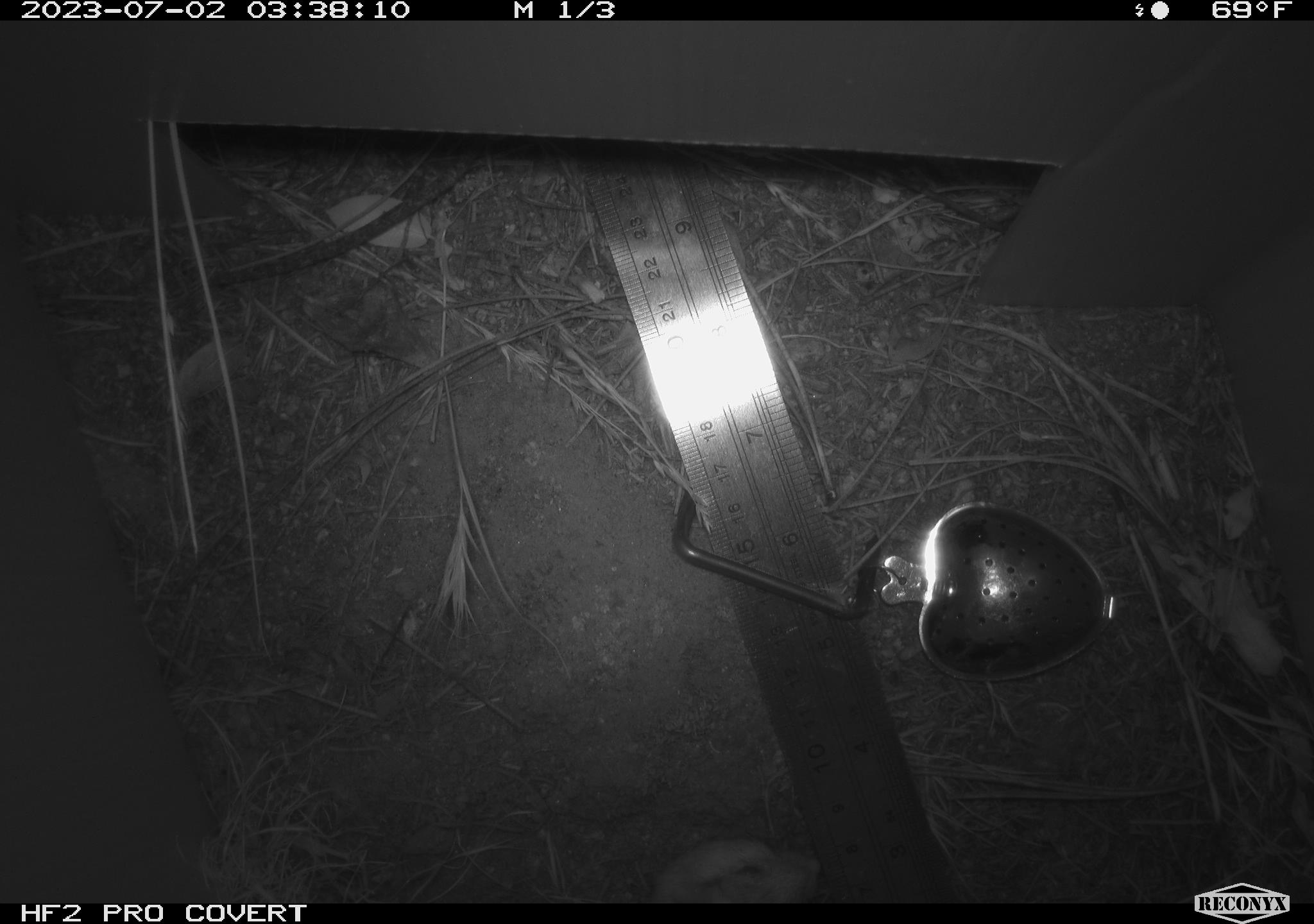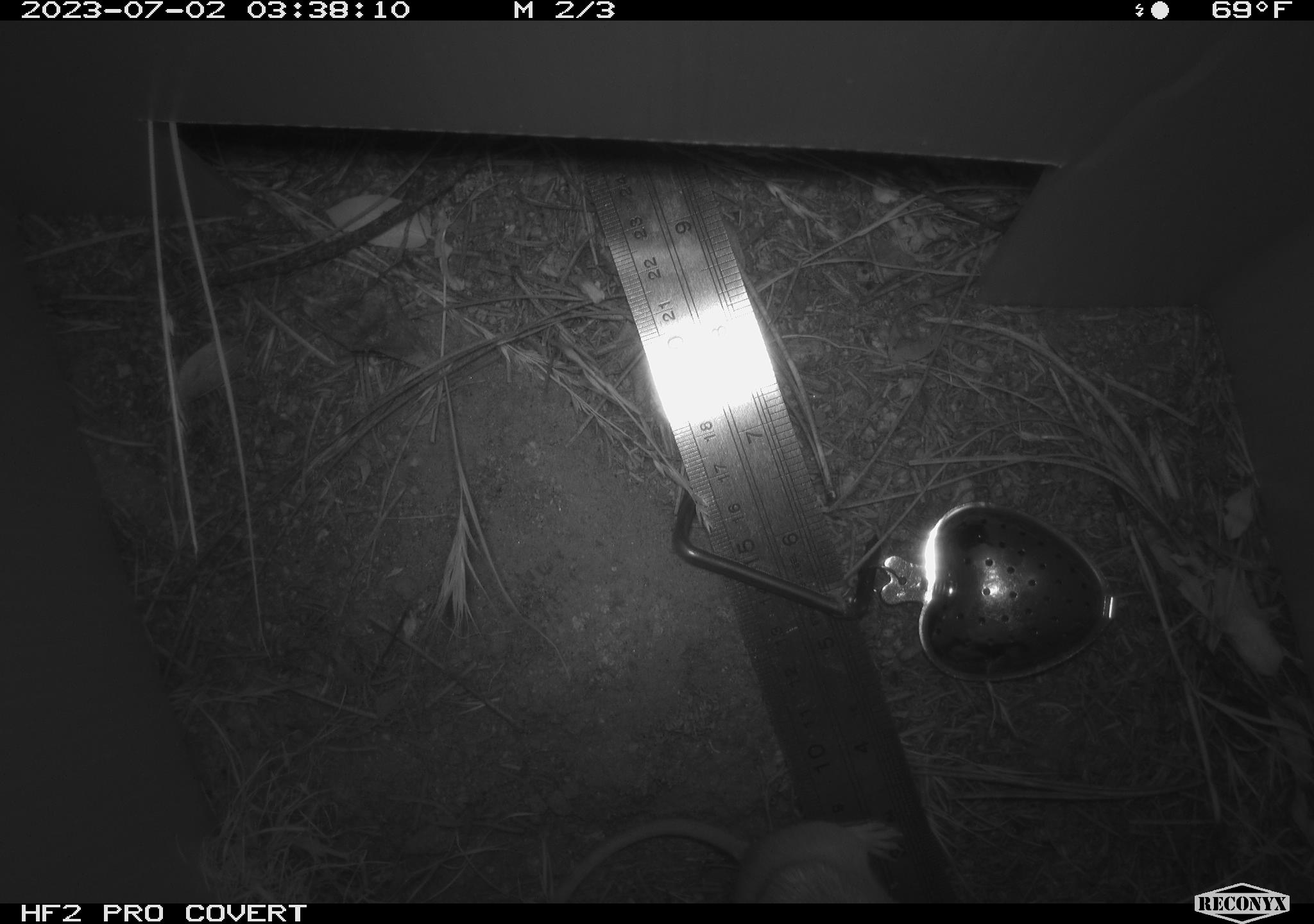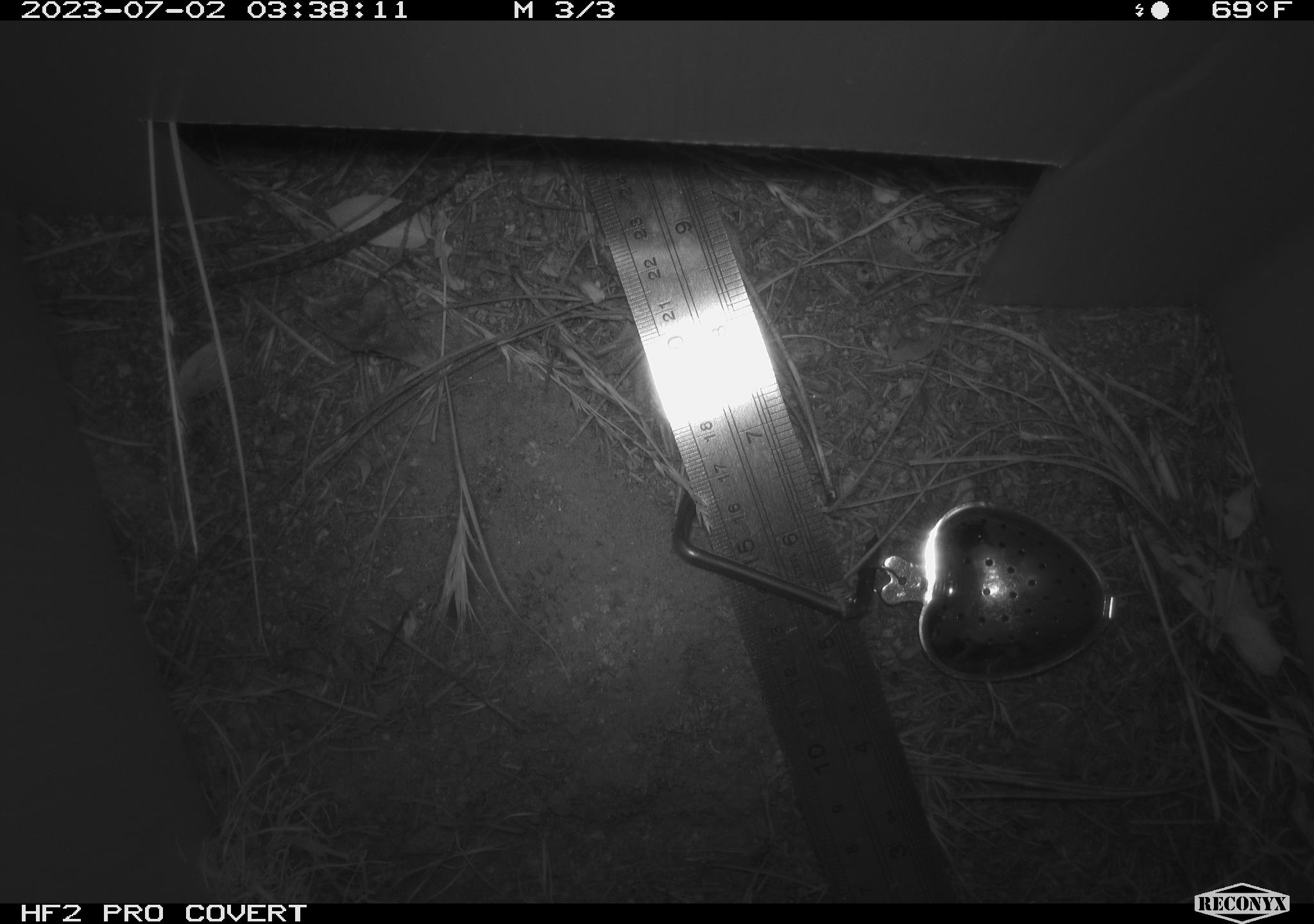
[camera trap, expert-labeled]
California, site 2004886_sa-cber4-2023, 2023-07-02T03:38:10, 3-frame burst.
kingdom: Animalia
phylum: Chordata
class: Mammalia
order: Rodentia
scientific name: Rodentia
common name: mouse species